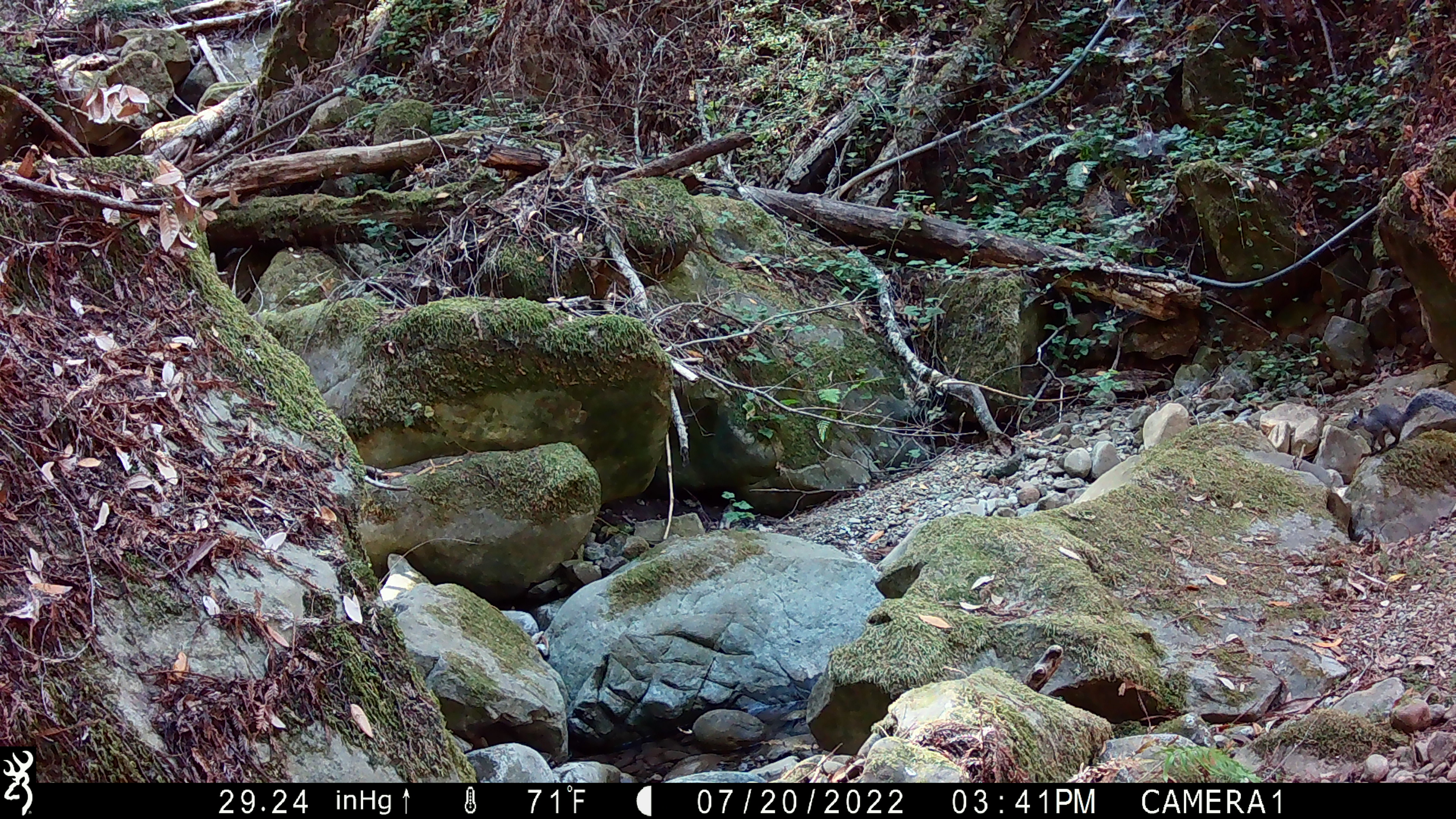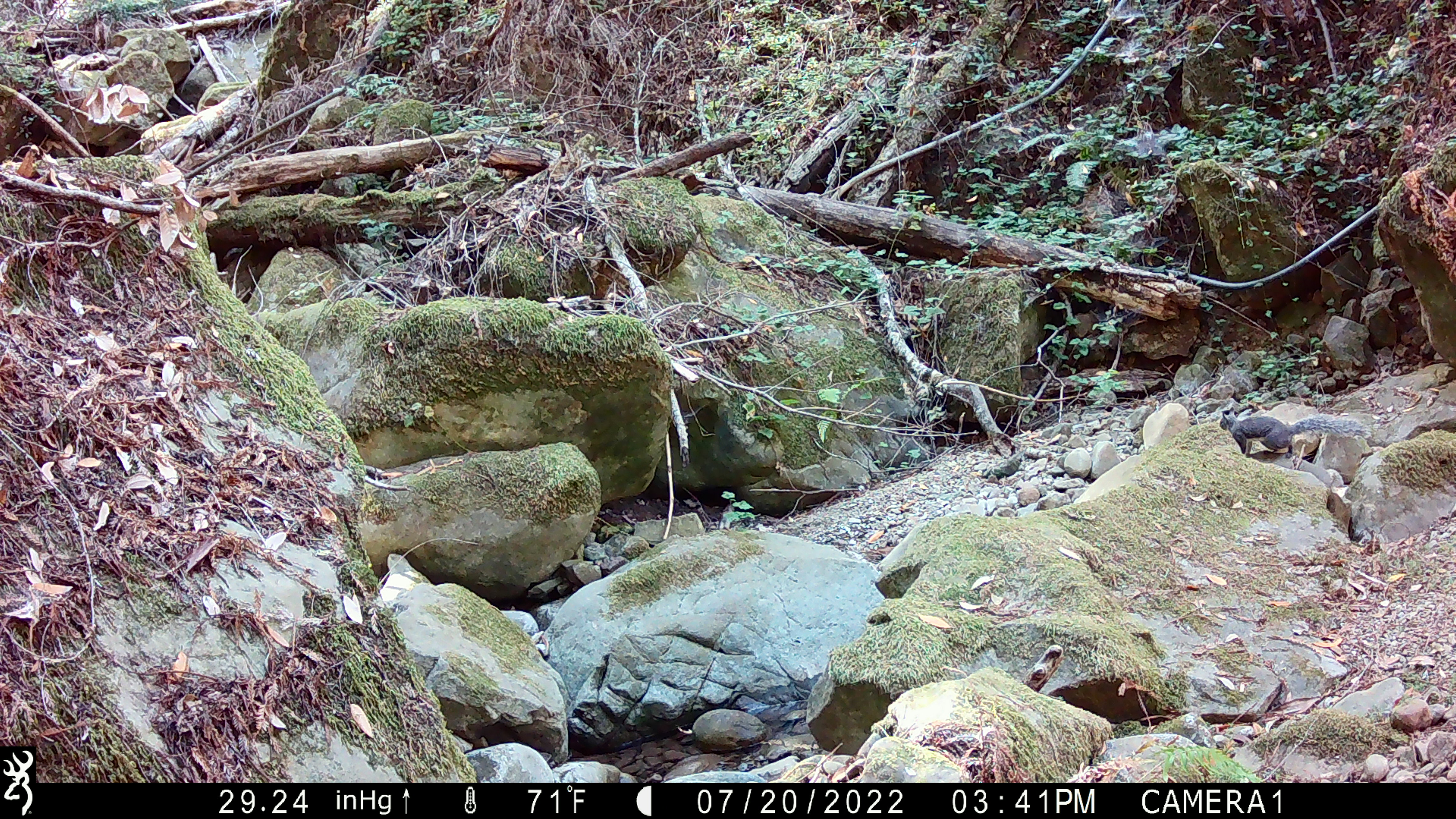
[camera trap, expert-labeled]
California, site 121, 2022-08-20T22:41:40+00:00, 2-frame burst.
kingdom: Animalia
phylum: Chordata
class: Mammalia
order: Rodentia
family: Sciuridae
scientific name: Sciuridae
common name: squirrel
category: unknown squirrel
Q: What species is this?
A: Unknown squirrel (squirrel) (Sciuridae).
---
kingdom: Animalia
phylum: Chordata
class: Mammalia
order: Rodentia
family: Sciuridae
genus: Sciurus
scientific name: Sciurus griseus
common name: western gray squirrel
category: western grey squirrel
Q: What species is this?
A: Western grey squirrel (western gray squirrel) (Sciurus griseus).